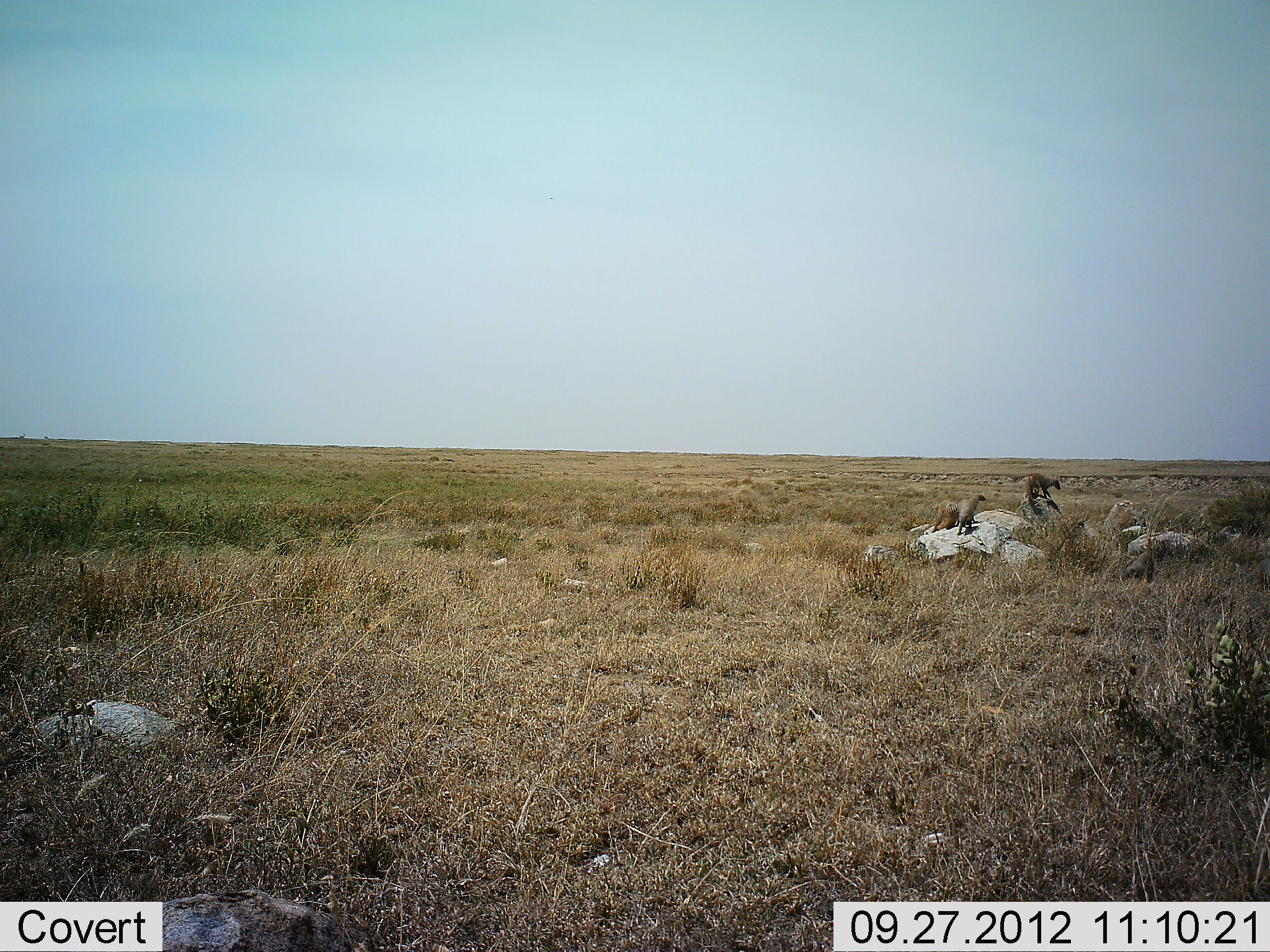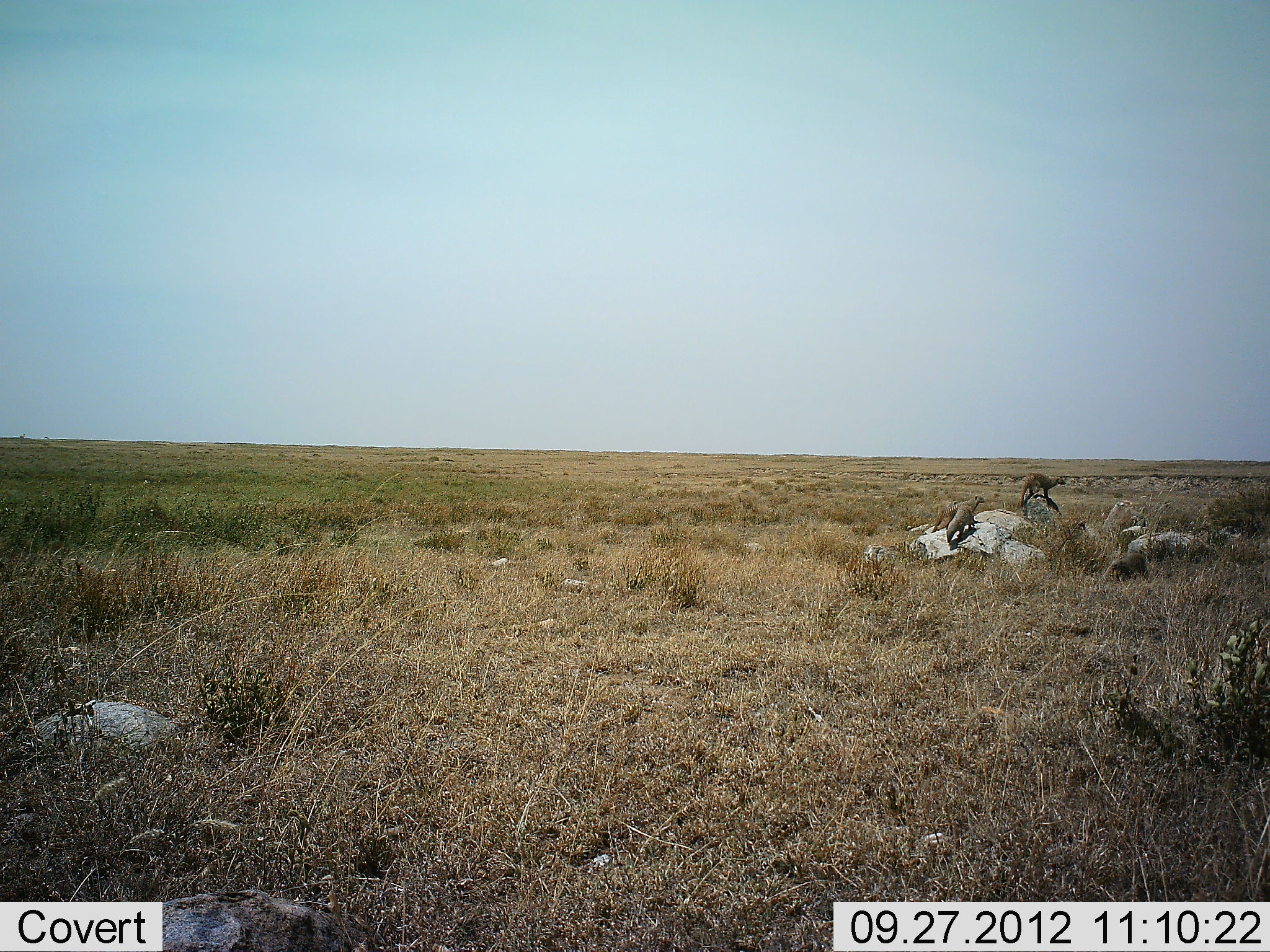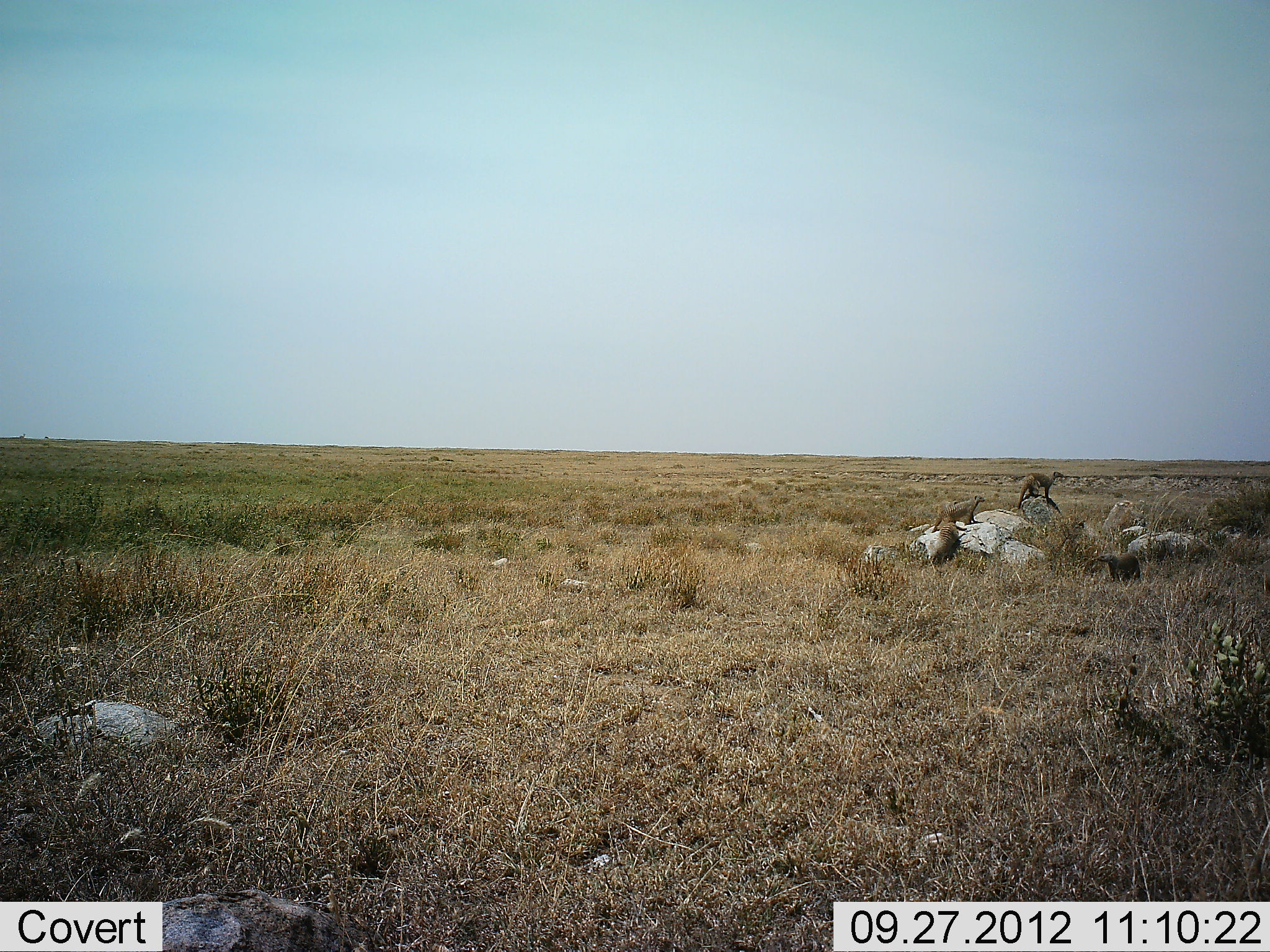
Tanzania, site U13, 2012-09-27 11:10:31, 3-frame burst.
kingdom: Animalia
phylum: Chordata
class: Mammalia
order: Carnivora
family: Herpestidae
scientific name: Herpestidae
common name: mongoose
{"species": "mongoose (Herpestidae)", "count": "4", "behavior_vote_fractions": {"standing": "64%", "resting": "0%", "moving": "82%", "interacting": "9%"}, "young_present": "0%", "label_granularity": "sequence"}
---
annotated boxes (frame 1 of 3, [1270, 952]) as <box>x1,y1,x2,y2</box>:
animal: <box>1025,472,1061,516</box>; <box>956,493,987,535</box>; <box>1123,551,1157,584</box>; <box>930,502,959,533</box>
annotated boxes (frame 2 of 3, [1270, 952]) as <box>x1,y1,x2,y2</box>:
animal: <box>929,493,987,534</box>; <box>1018,471,1067,507</box>; <box>1108,552,1148,585</box>; <box>945,507,976,543</box>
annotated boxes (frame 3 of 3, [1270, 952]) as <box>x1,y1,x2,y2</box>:
animal: <box>930,496,984,533</box>; <box>1016,471,1065,510</box>; <box>1095,552,1142,586</box>; <box>929,524,960,567</box>